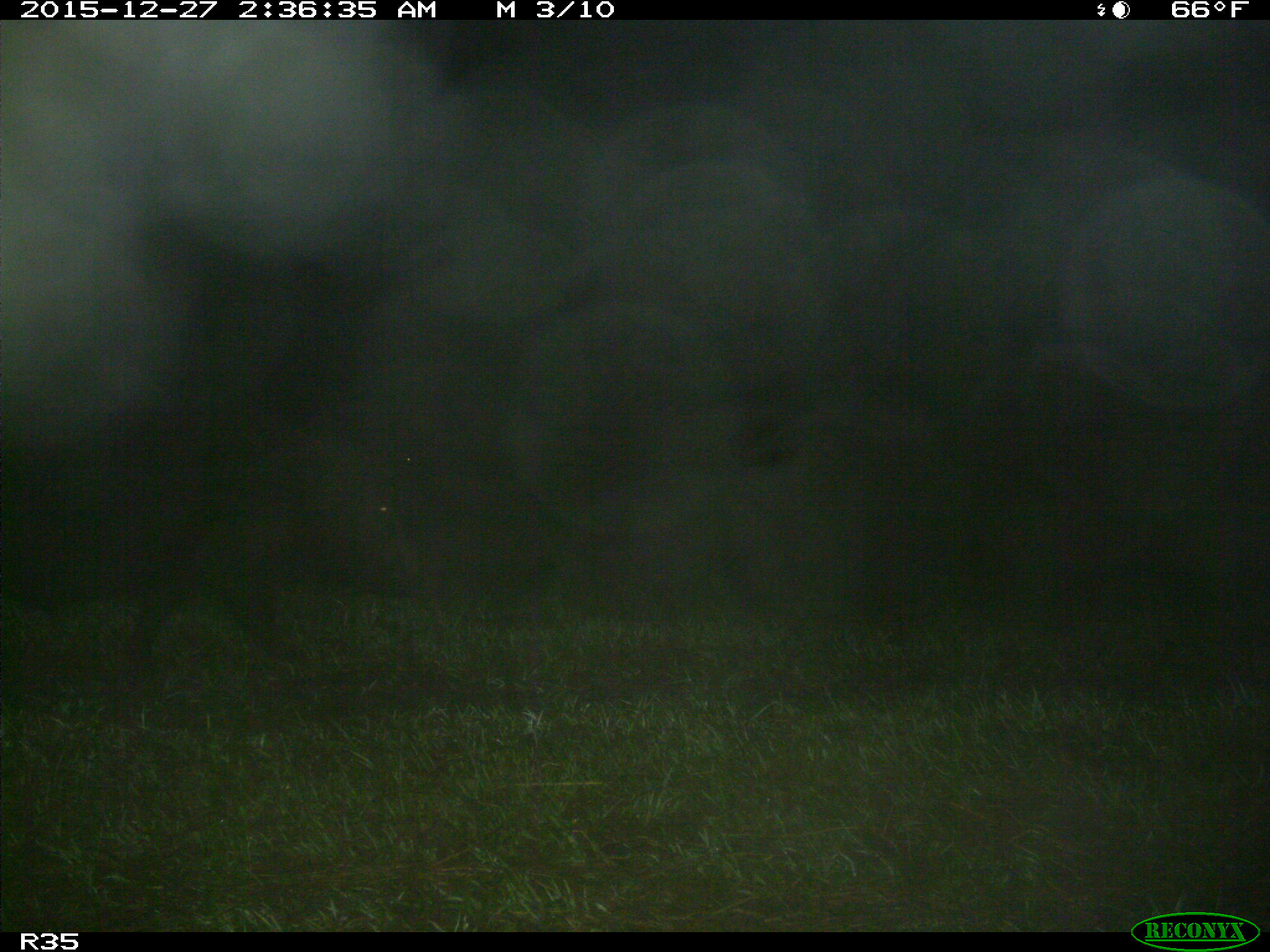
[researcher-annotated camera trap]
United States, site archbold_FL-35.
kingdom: Animalia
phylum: Chordata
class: Mammalia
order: Artiodactyla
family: Suidae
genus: Sus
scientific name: Sus scrofa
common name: wild boar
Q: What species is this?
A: Sus scrofa (wild boar).